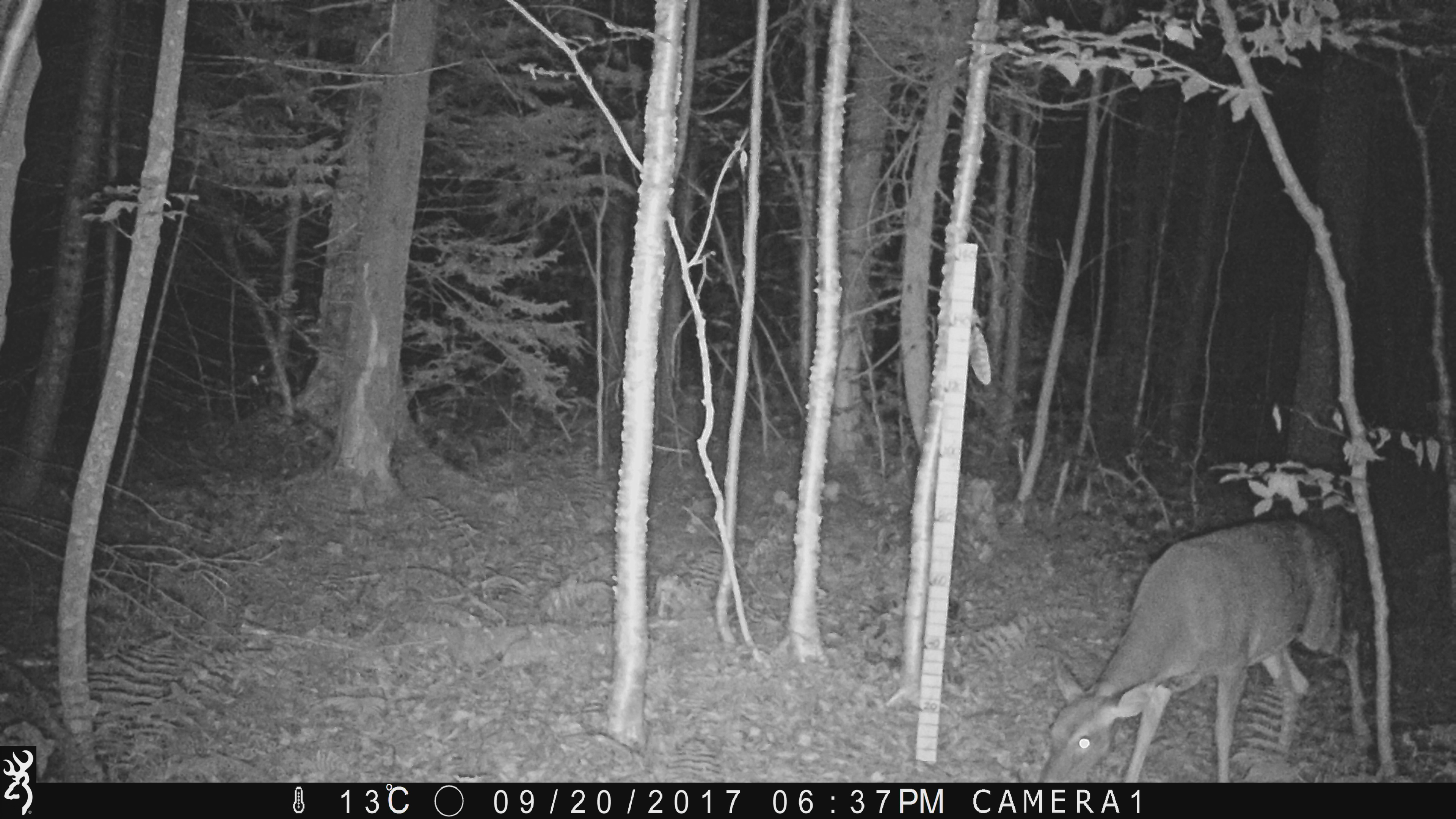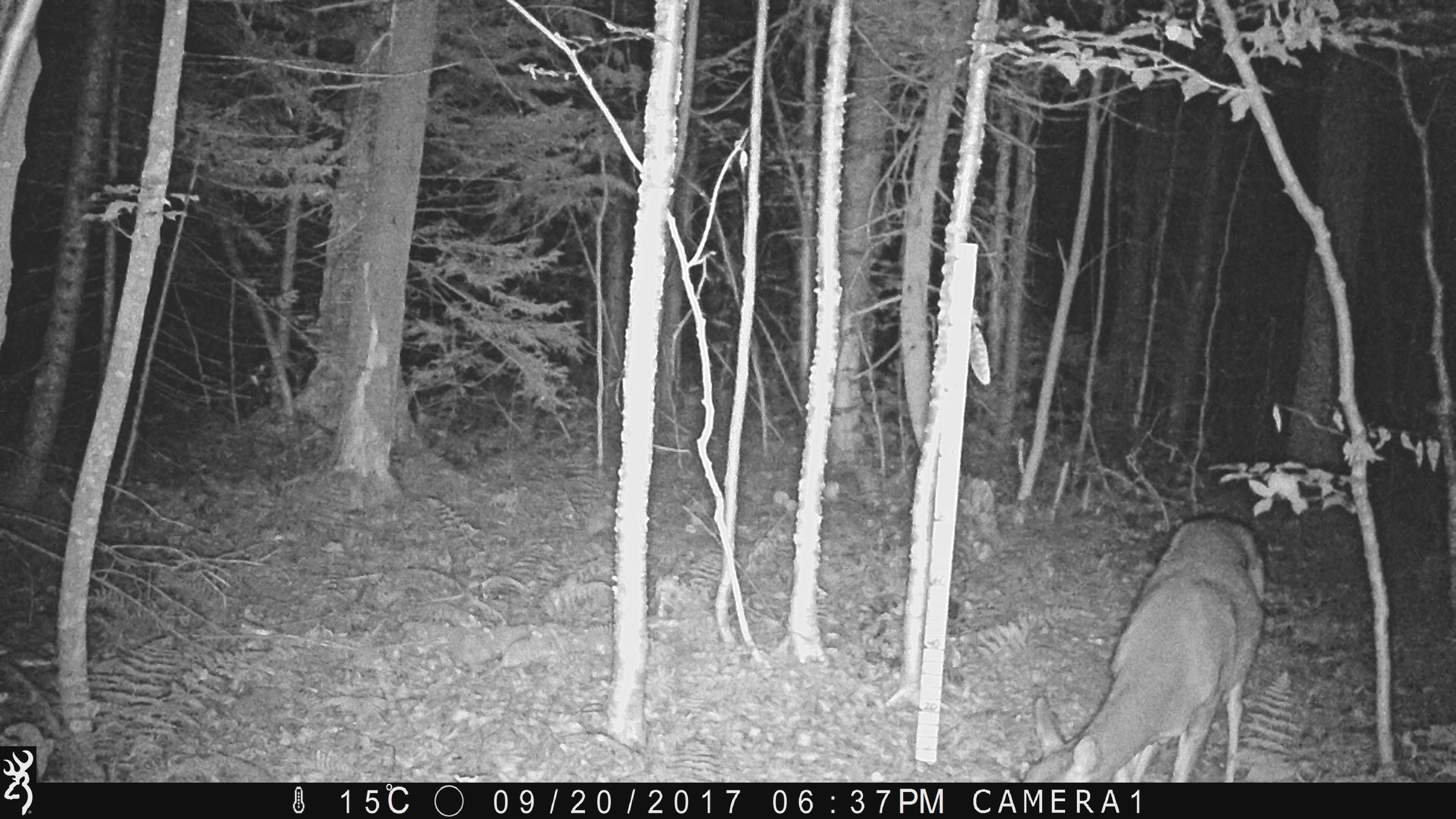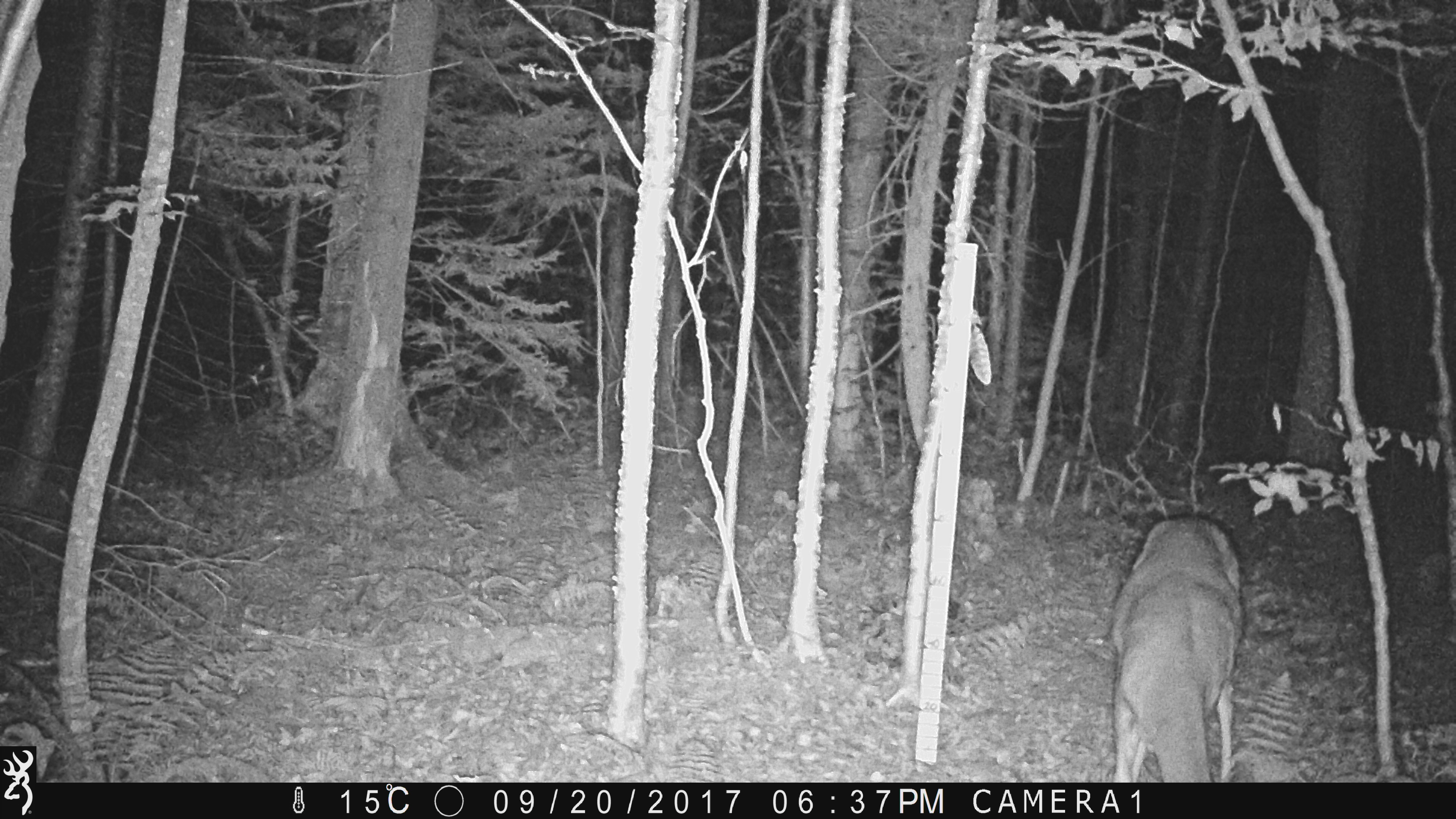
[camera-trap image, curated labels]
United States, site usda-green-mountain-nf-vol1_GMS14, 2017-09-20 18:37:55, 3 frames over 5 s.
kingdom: Animalia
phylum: Chordata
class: Mammalia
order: Artiodactyla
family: Cervidae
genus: Odocoileus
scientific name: Odocoileus virginianus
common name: white-tailed deer